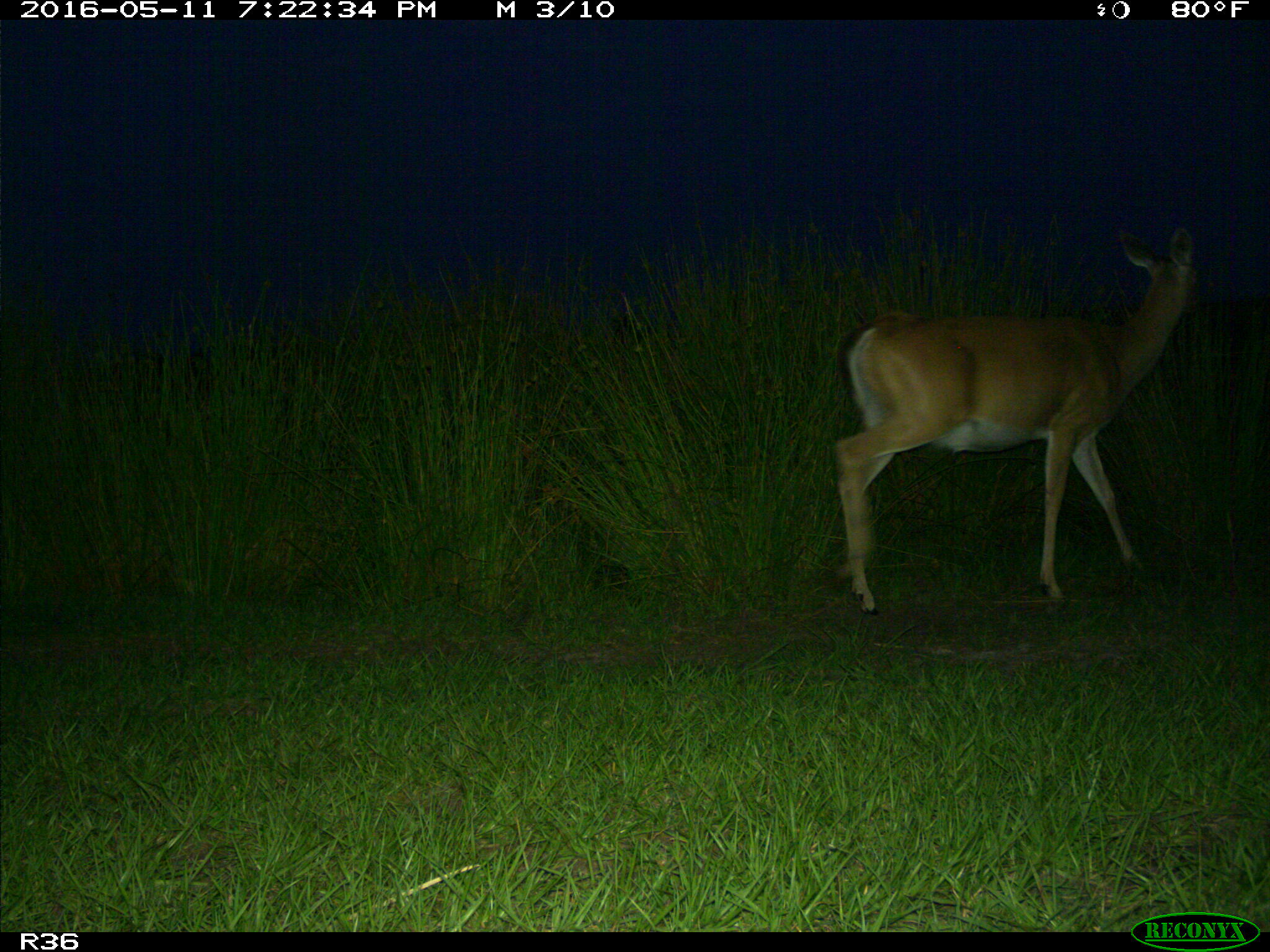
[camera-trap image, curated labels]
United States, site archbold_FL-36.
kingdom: Animalia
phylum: Chordata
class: Mammalia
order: Artiodactyla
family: Cervidae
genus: Odocoileus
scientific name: Odocoileus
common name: deer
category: unidentified deer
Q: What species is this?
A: Unidentified deer (deer) (Odocoileus).